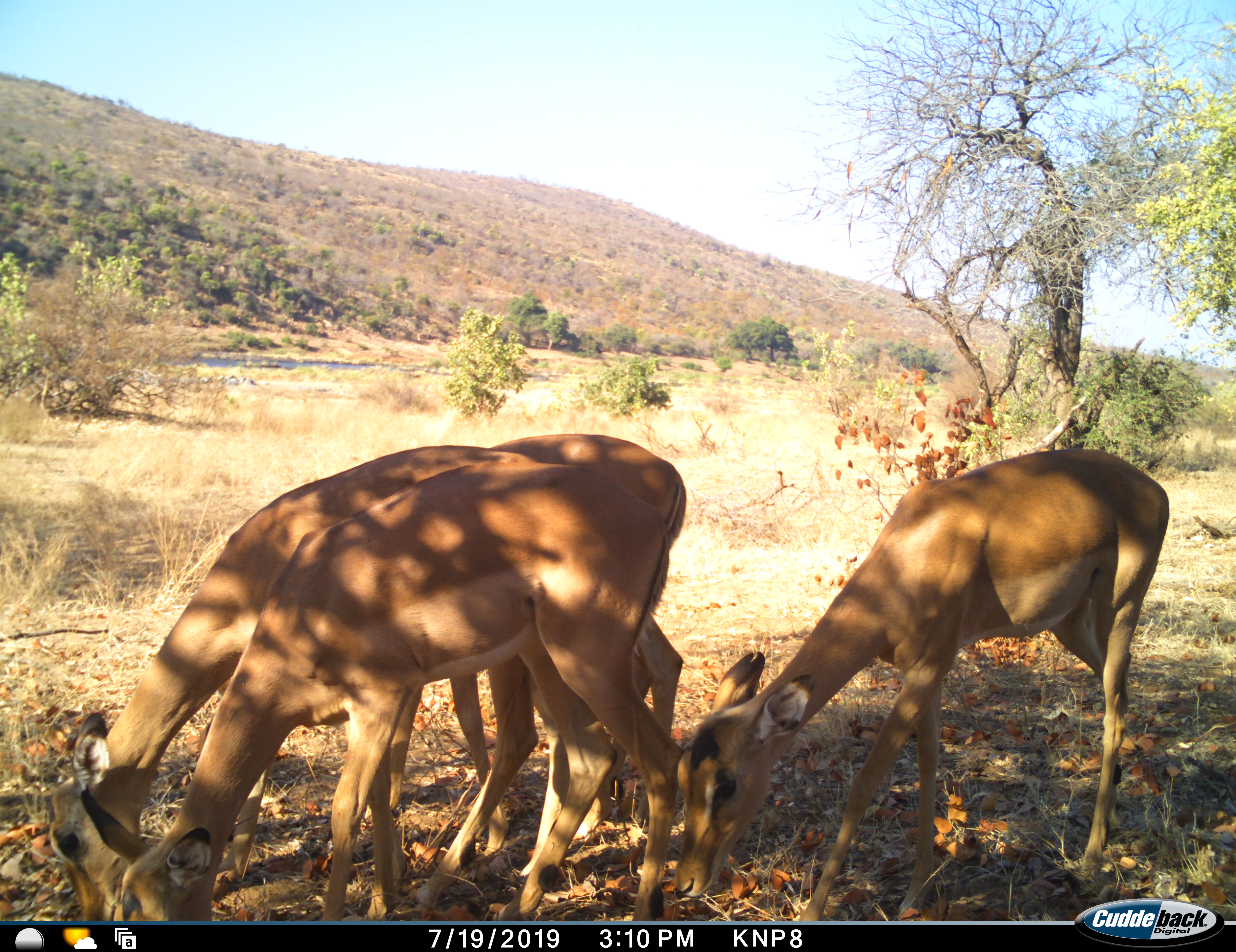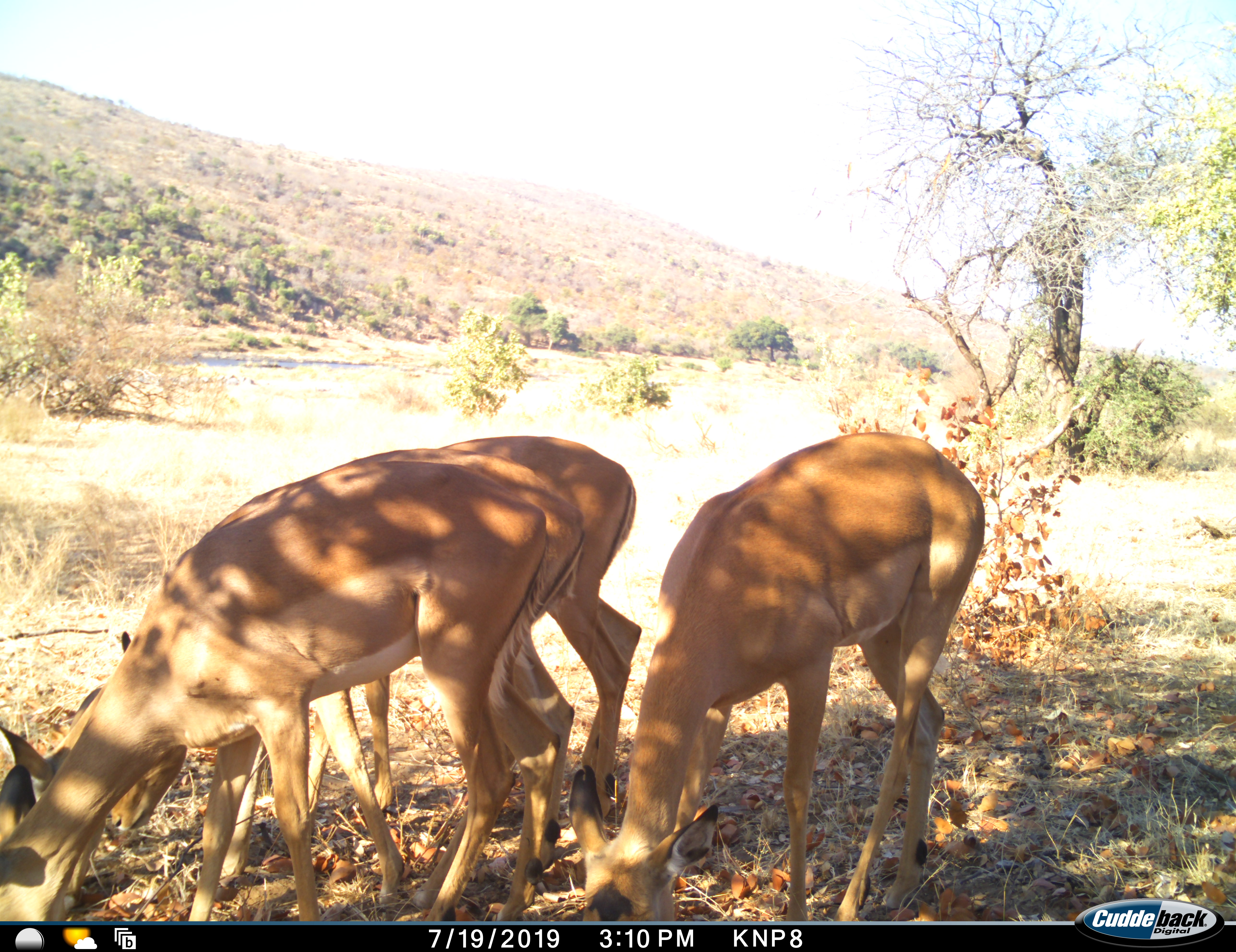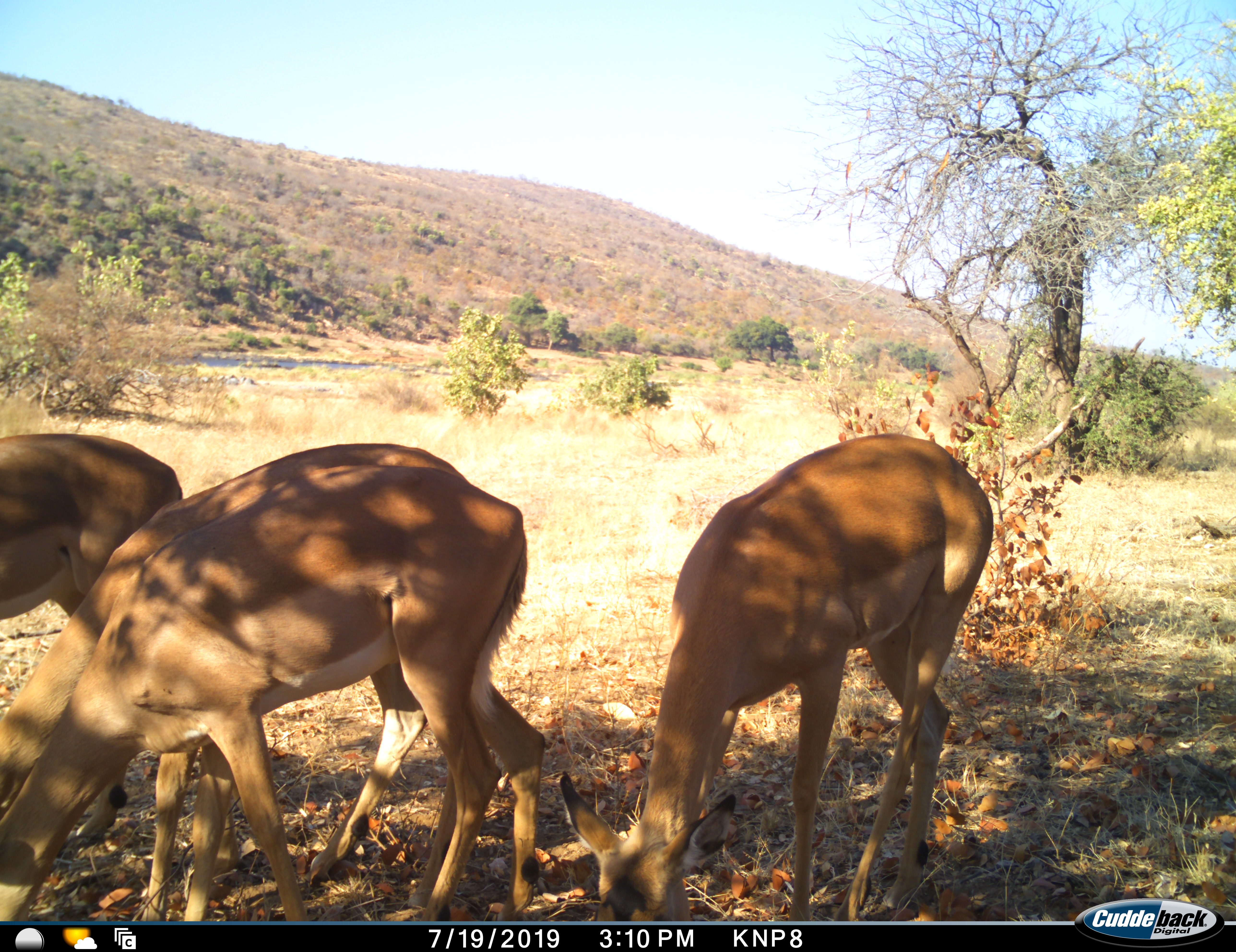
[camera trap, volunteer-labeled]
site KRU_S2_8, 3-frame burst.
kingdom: Animalia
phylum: Chordata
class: Mammalia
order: Artiodactyla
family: Bovidae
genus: Aepyceros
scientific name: Aepyceros melampus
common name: impala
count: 4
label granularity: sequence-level